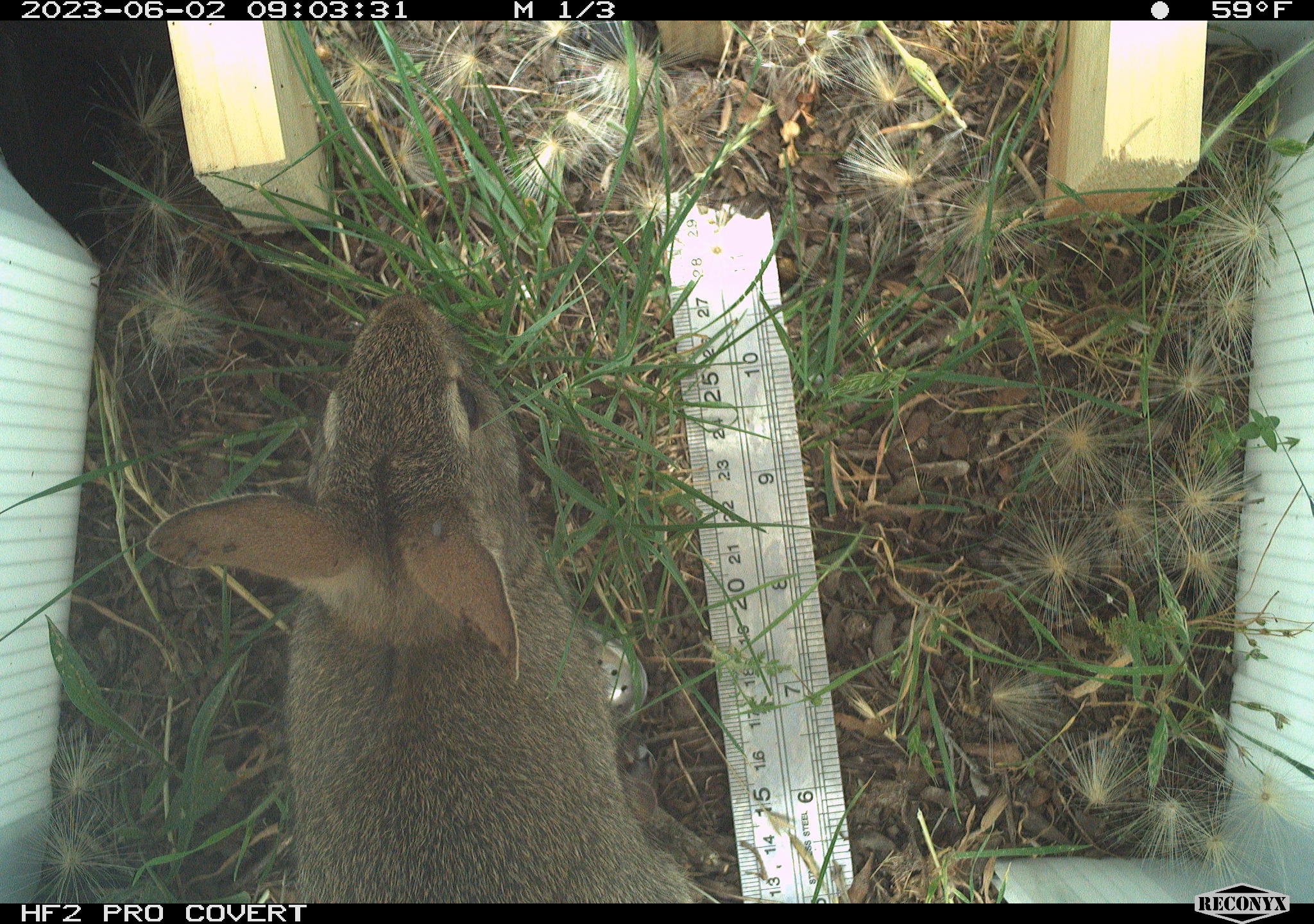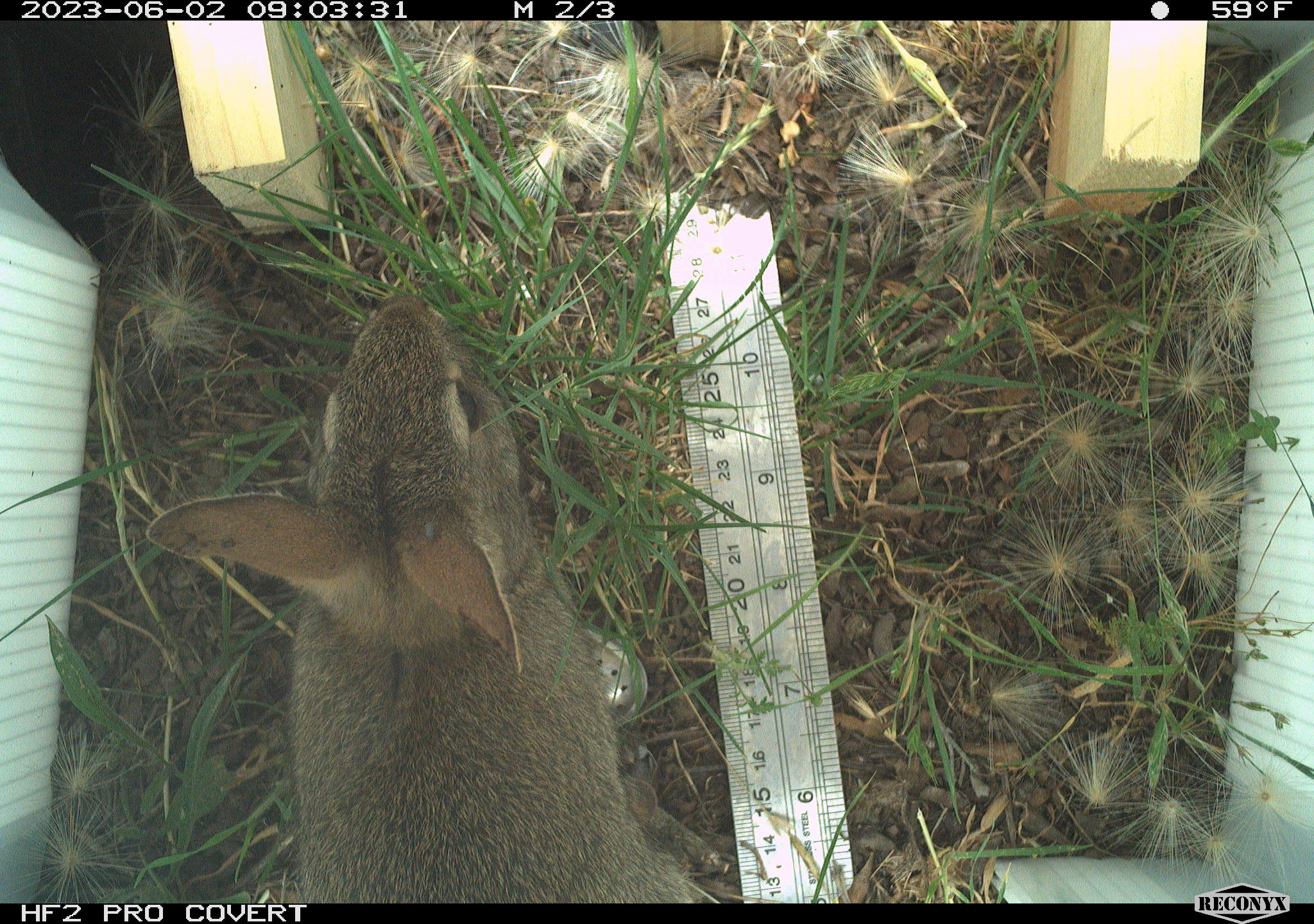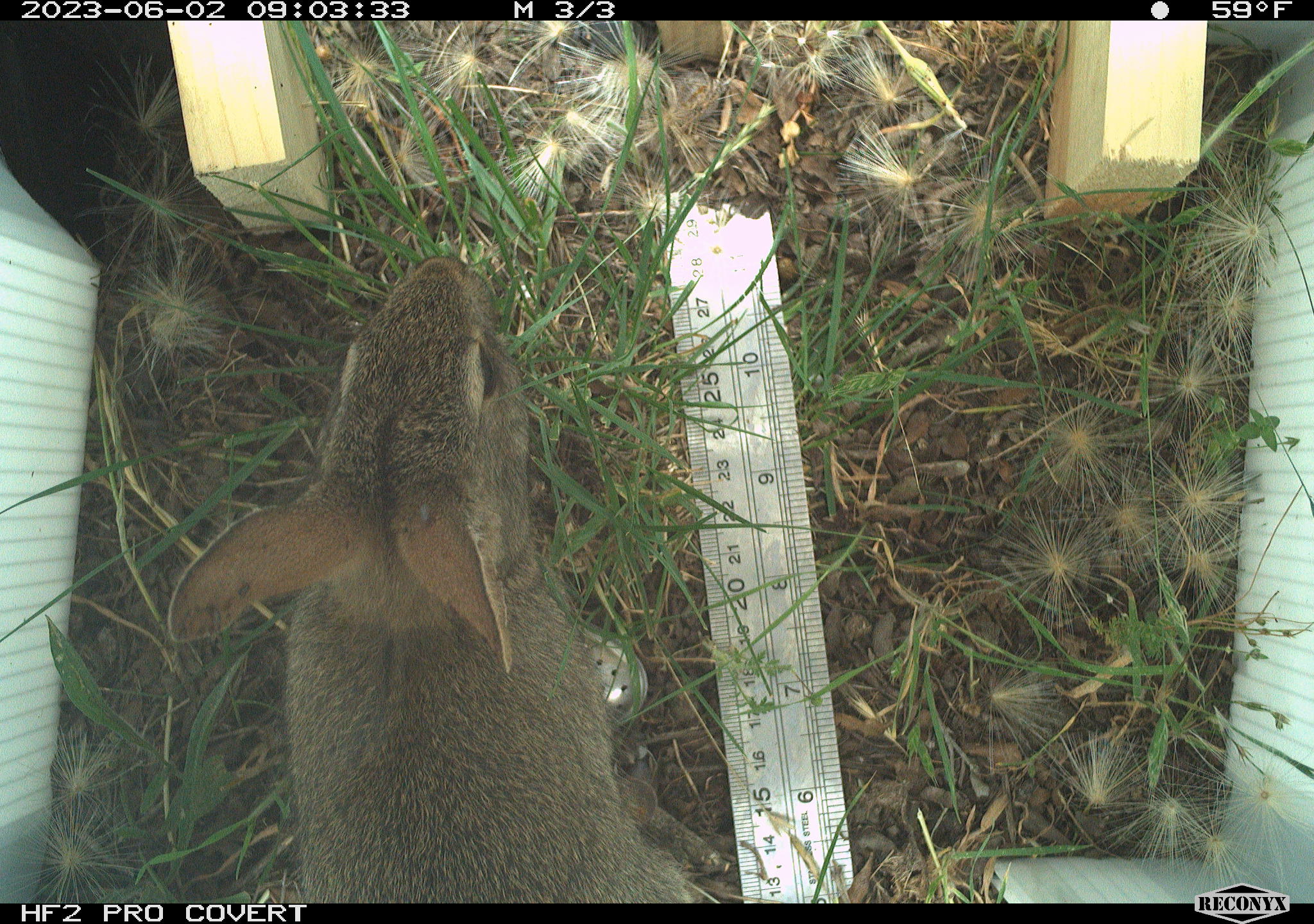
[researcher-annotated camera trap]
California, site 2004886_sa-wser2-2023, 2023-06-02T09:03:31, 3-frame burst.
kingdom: Animalia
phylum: Chordata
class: Mammalia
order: Lagomorpha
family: Leporidae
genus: Sylvilagus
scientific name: Sylvilagus bachmani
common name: brush rabbit